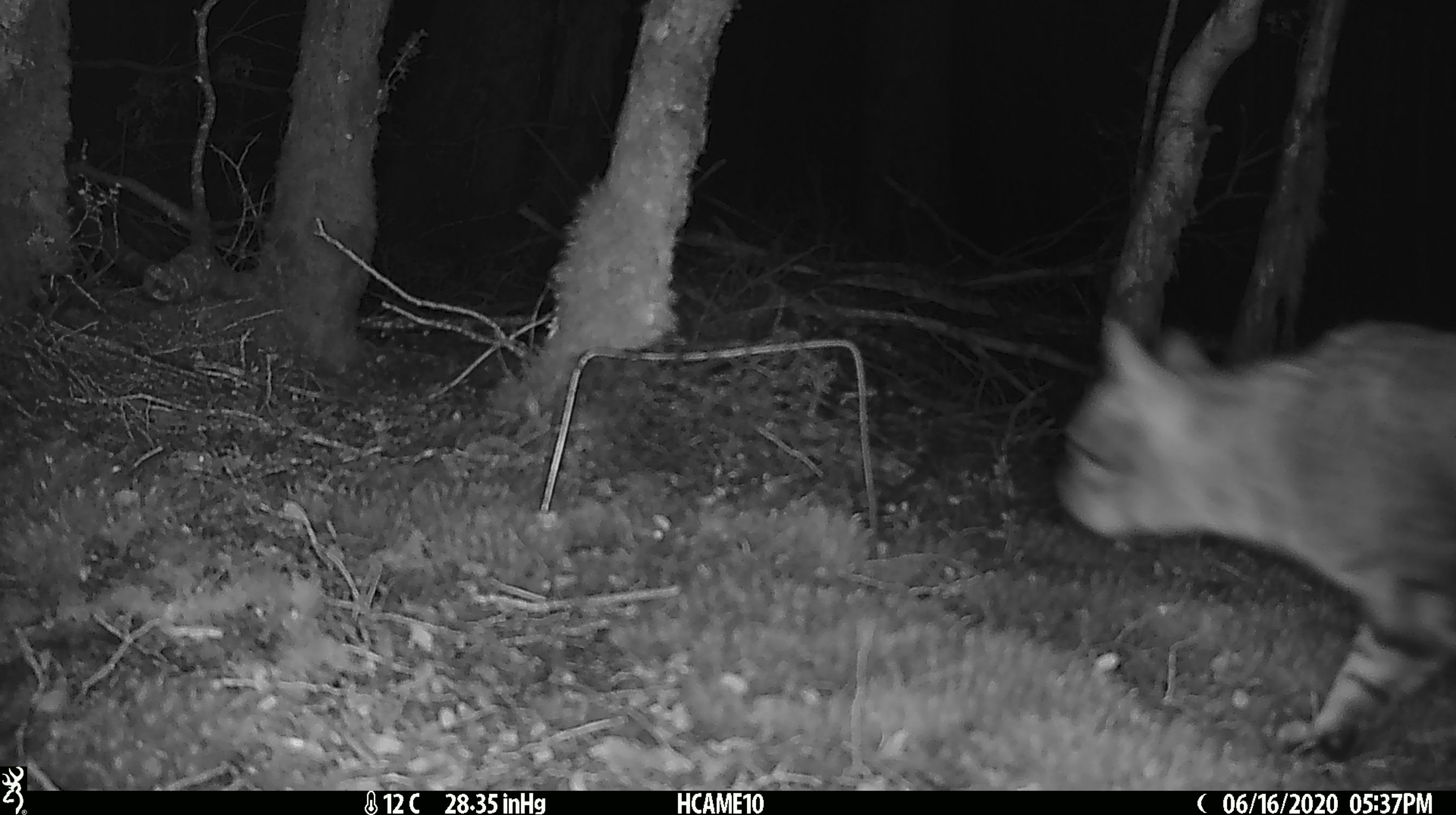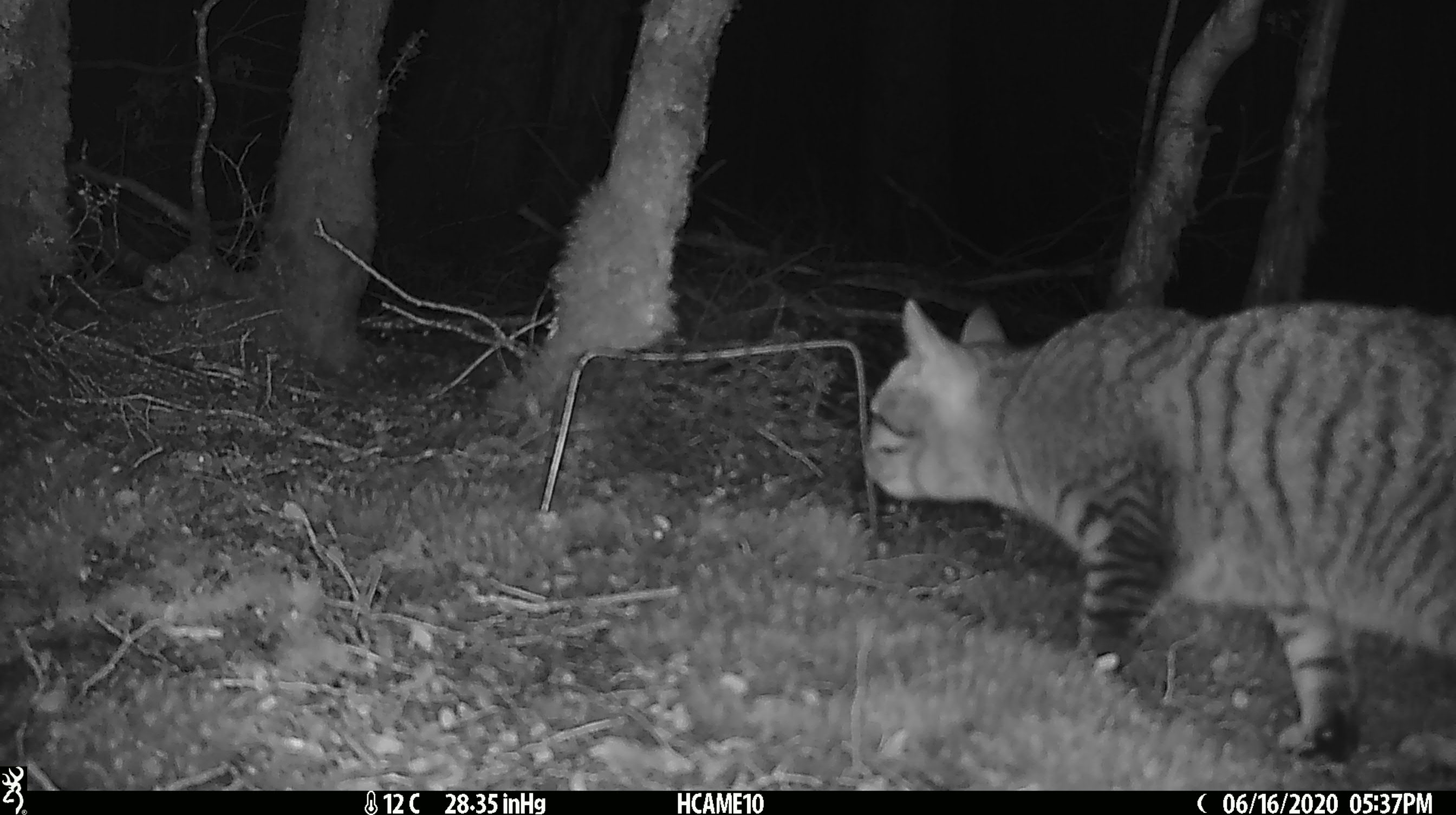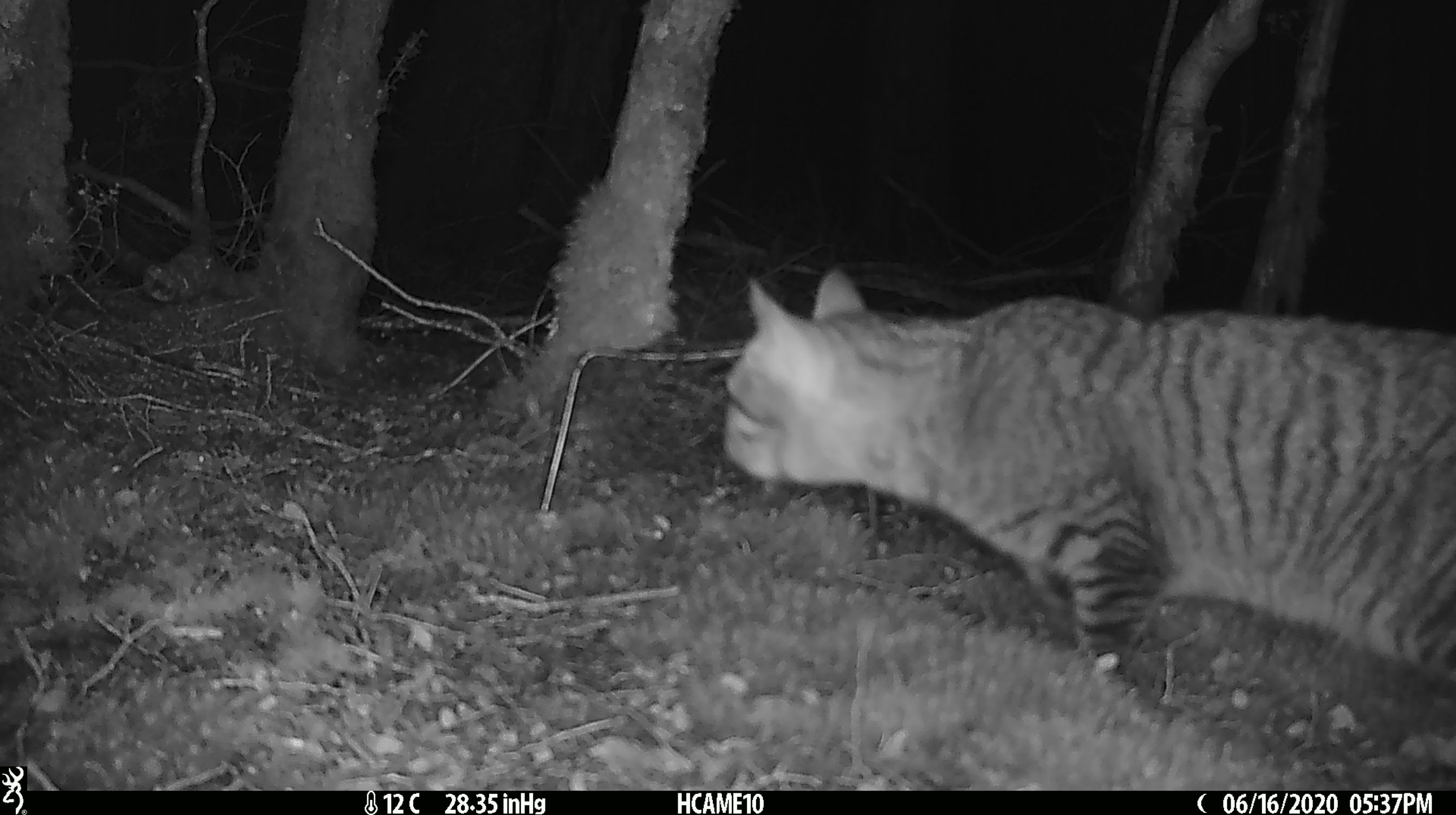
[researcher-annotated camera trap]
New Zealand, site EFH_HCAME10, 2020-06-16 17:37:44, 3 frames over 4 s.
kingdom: Animalia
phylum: Chordata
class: Mammalia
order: Carnivora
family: Felidae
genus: Felis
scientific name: Felis catus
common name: domestic cat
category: cat